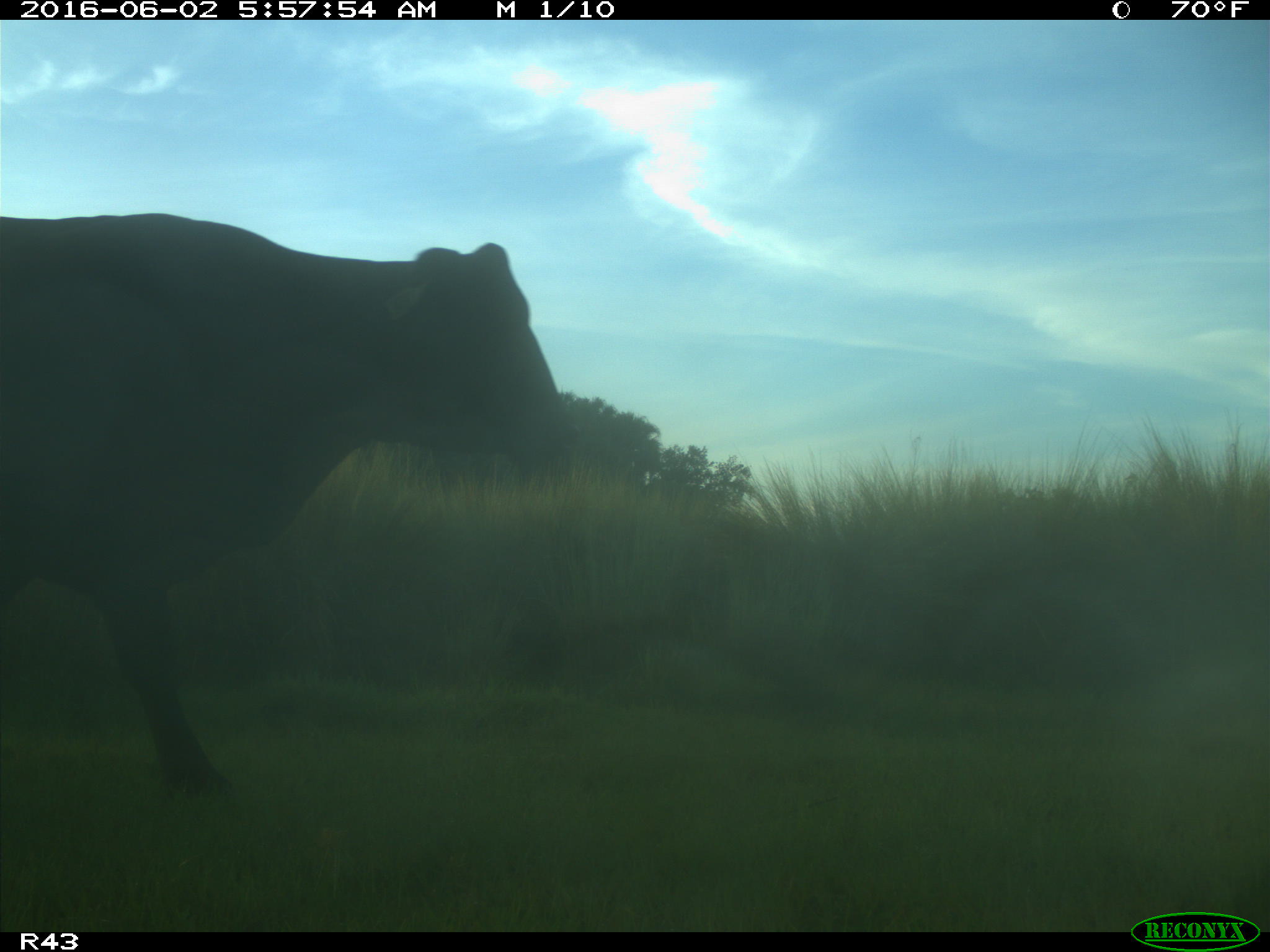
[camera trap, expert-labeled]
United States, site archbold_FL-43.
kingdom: Animalia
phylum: Chordata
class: Mammalia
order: Artiodactyla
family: Bovidae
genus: Bos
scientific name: Bos taurus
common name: domestic cow